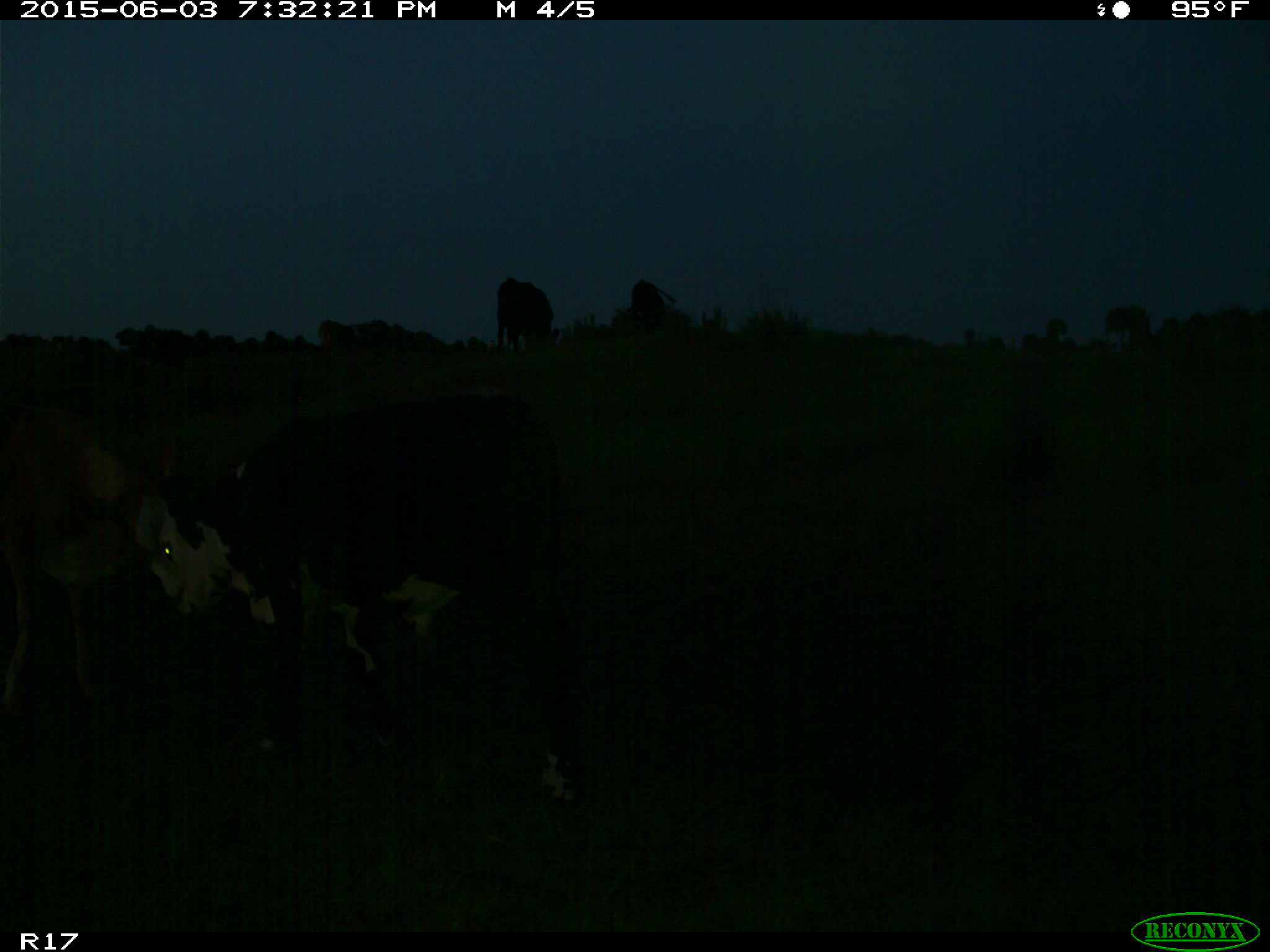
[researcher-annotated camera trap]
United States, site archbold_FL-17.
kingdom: Animalia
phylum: Chordata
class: Mammalia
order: Artiodactyla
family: Bovidae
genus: Bos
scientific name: Bos taurus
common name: domestic cow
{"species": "Bos taurus (domestic cow)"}